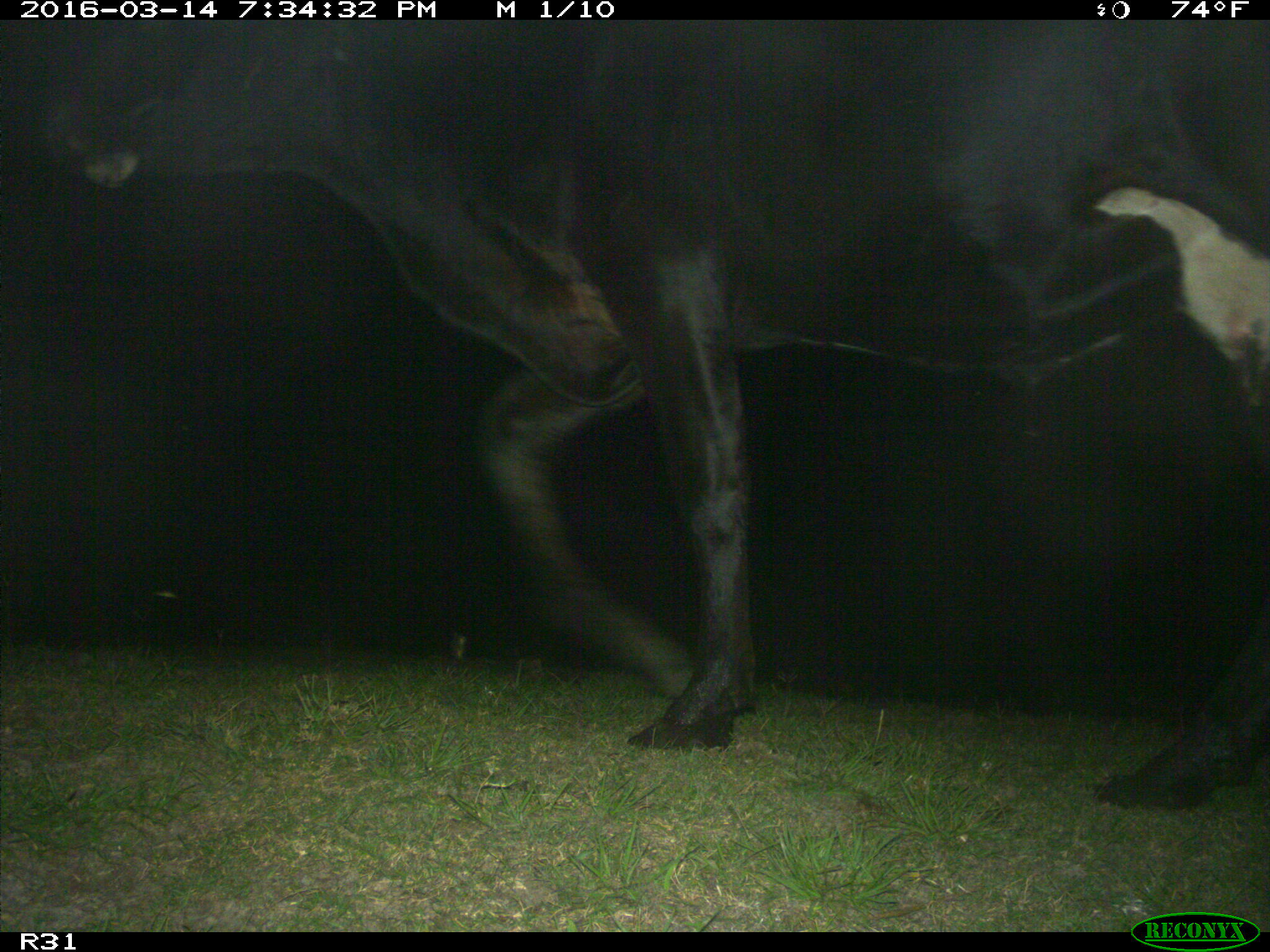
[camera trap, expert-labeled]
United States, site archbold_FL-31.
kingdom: Animalia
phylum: Chordata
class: Mammalia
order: Artiodactyla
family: Bovidae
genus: Bos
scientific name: Bos taurus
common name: domestic cow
Bos taurus (domestic cow).